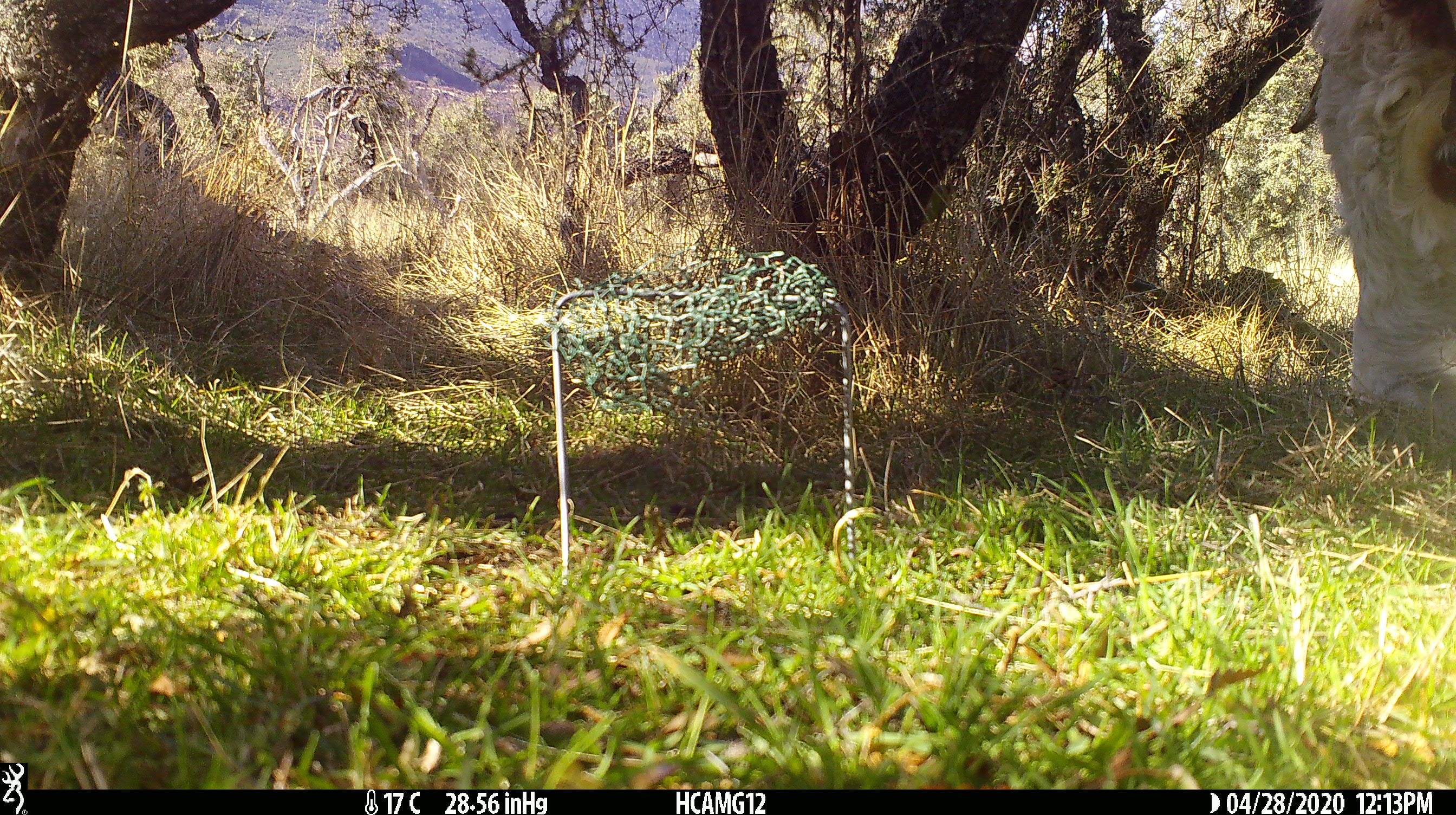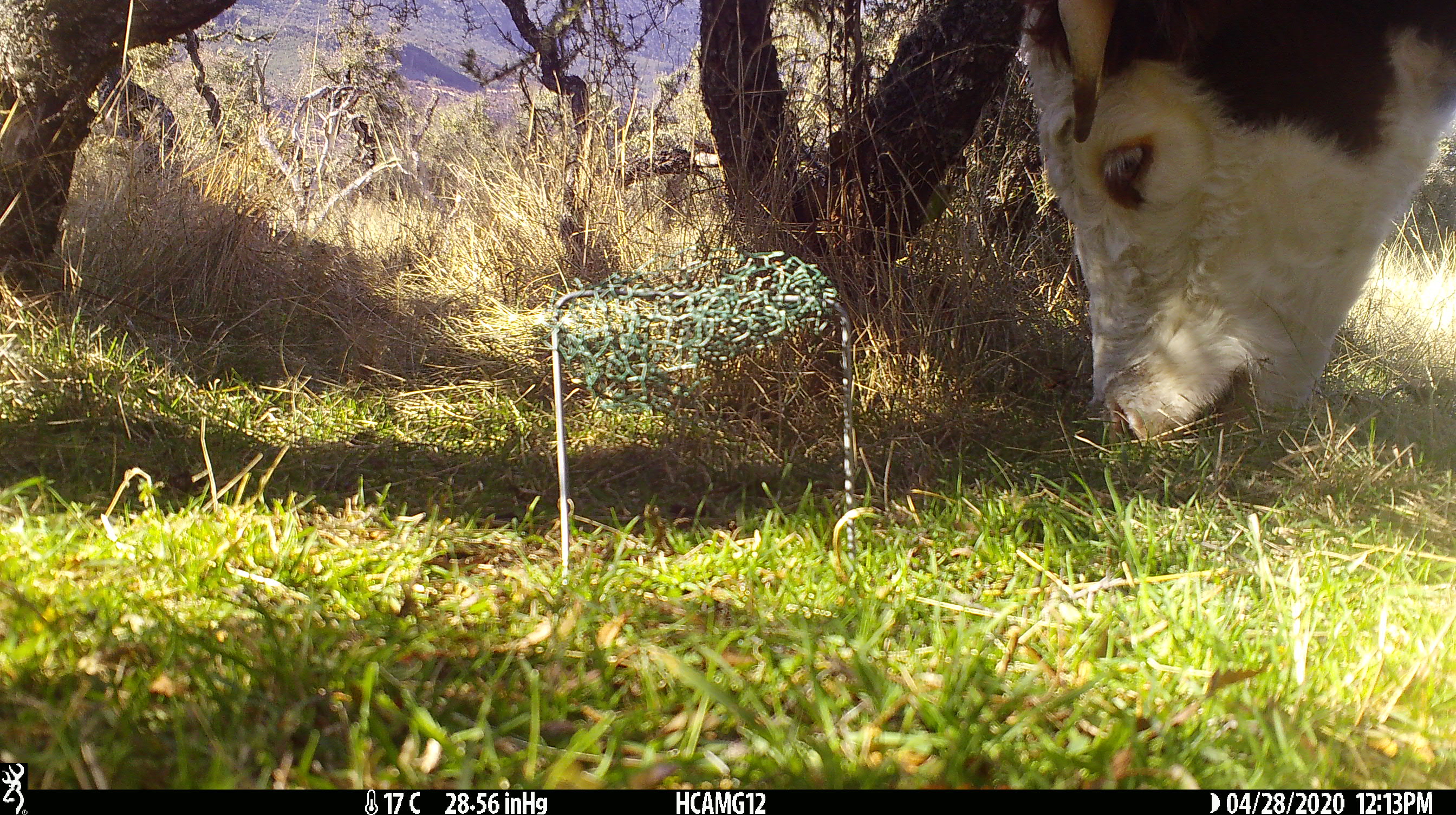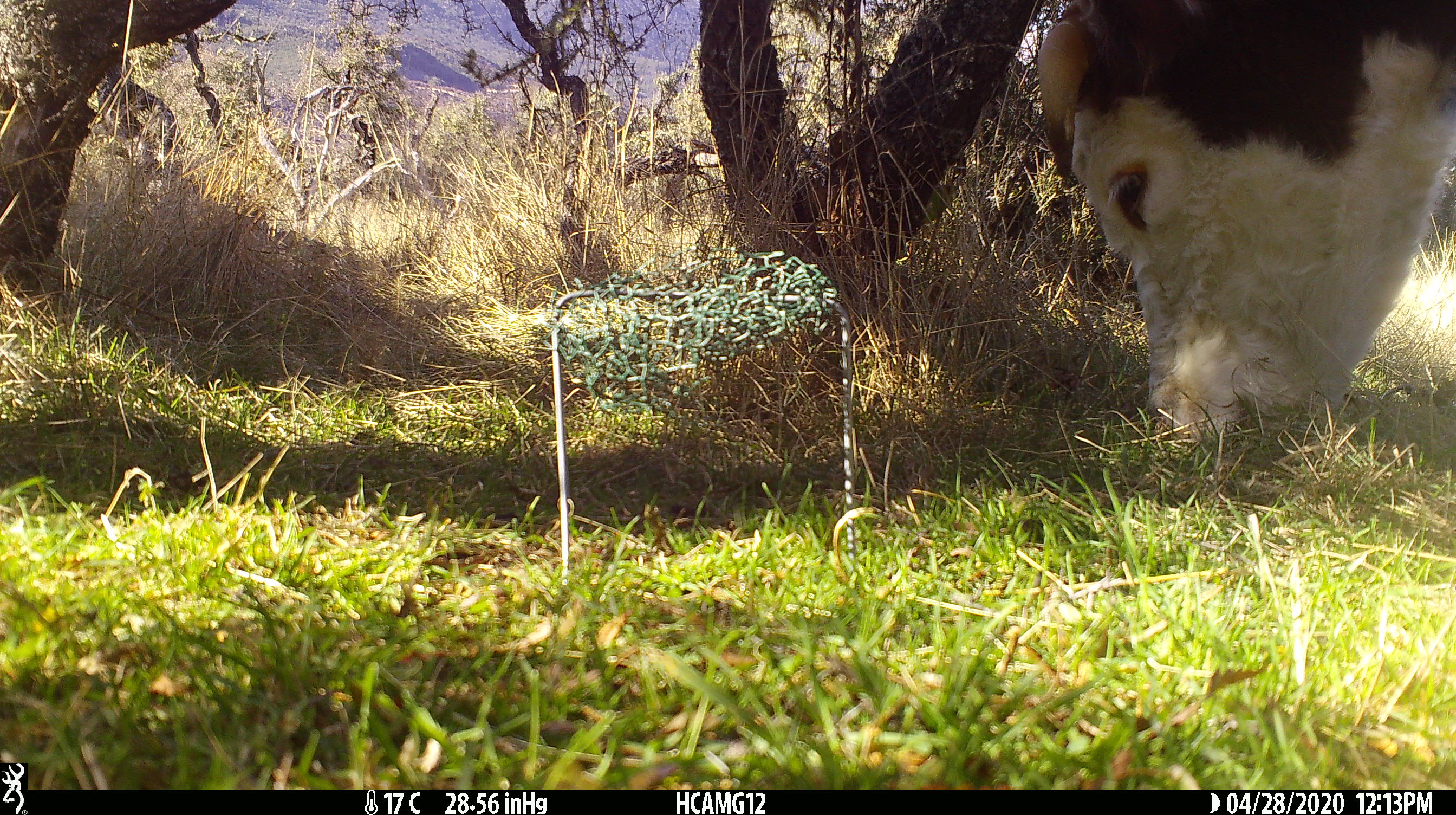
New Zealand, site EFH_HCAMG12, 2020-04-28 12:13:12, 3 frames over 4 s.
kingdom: Animalia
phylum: Chordata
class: Mammalia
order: Artiodactyla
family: Bovidae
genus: Bos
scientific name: Bos taurus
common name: domestic cow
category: cow